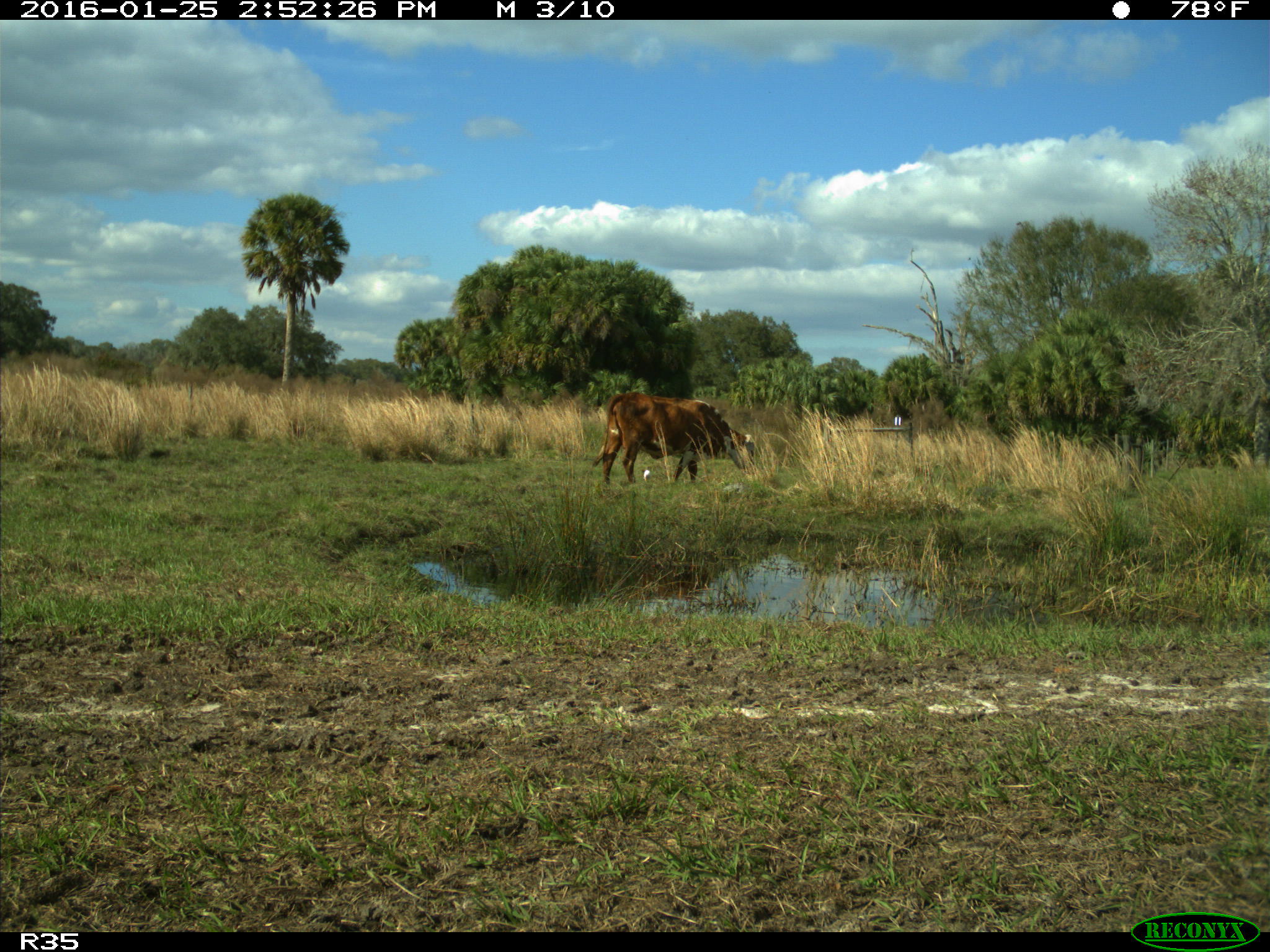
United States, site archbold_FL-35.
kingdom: Animalia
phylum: Chordata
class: Mammalia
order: Artiodactyla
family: Bovidae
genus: Bos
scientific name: Bos taurus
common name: domestic cow